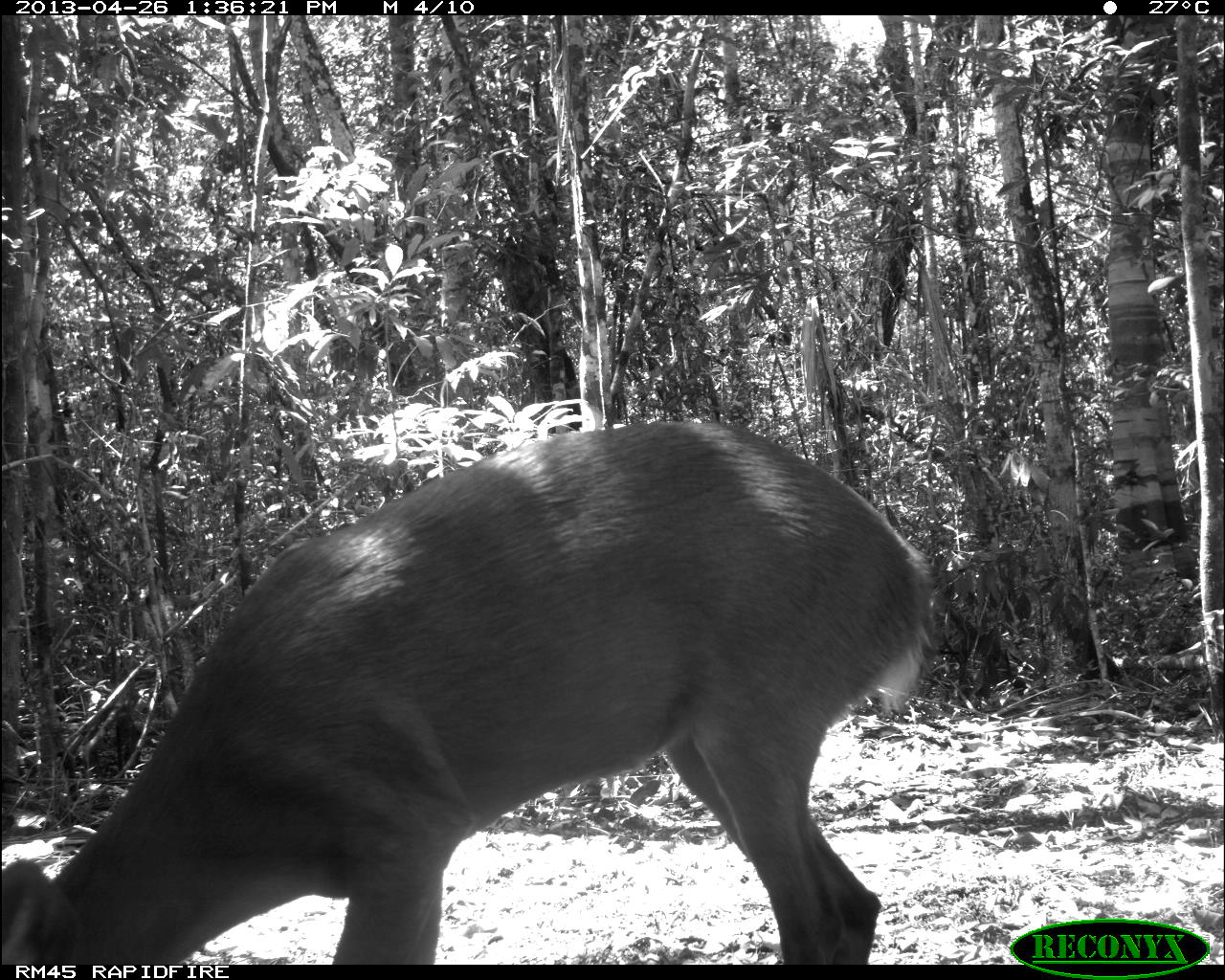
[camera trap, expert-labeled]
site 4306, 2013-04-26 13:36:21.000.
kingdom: Animalia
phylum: Chordata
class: Mammalia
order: Artiodactyla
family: Cervidae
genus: Odocoileus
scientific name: Odocoileus pandora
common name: yucatán brown brocket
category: mazama pandora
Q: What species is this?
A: Mazama pandora (yucatán brown brocket) (Odocoileus pandora).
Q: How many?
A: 1.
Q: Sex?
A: Male.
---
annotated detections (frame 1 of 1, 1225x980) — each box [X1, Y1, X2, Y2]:
mazama pandora: [0, 421, 934, 961]